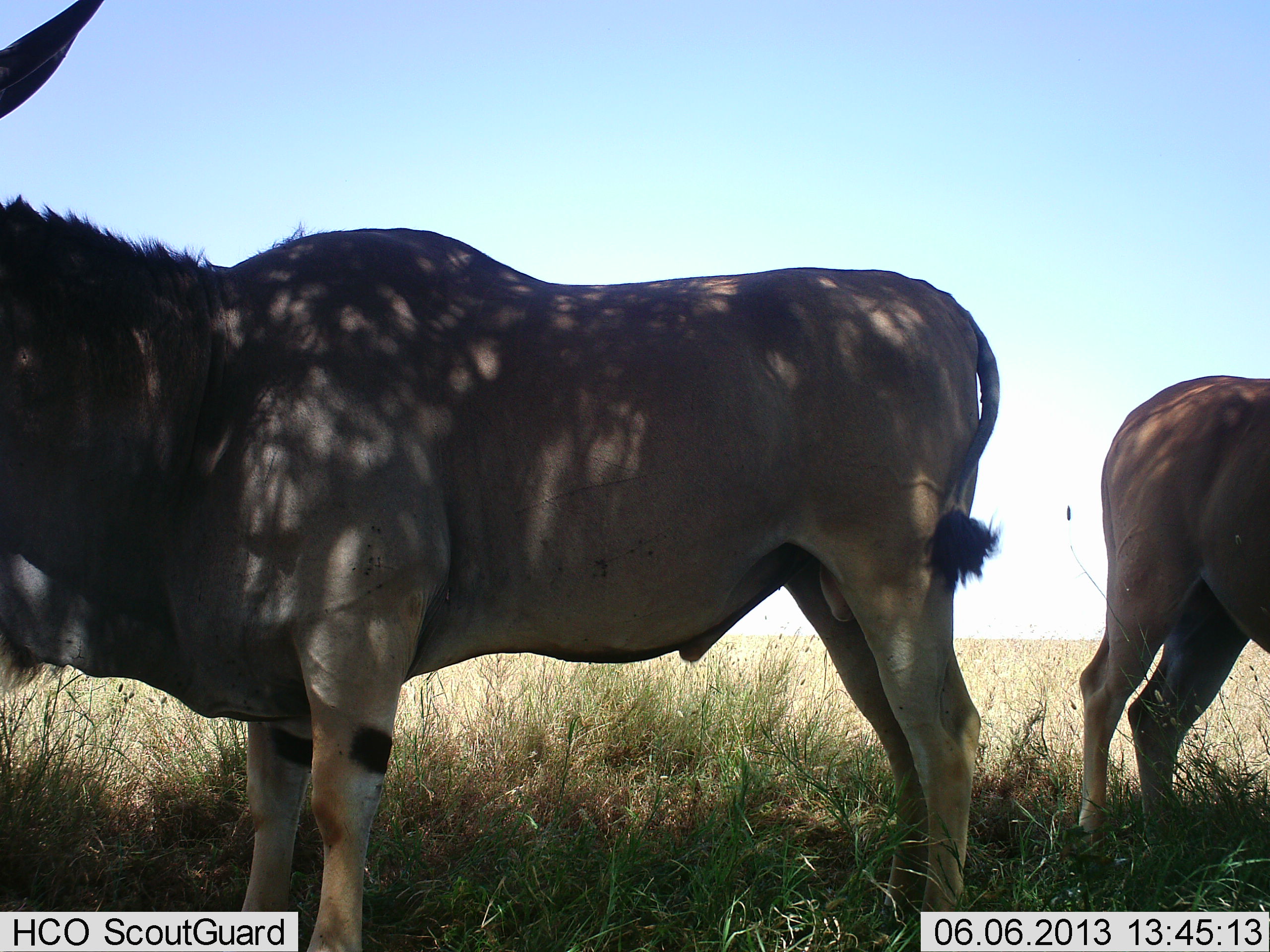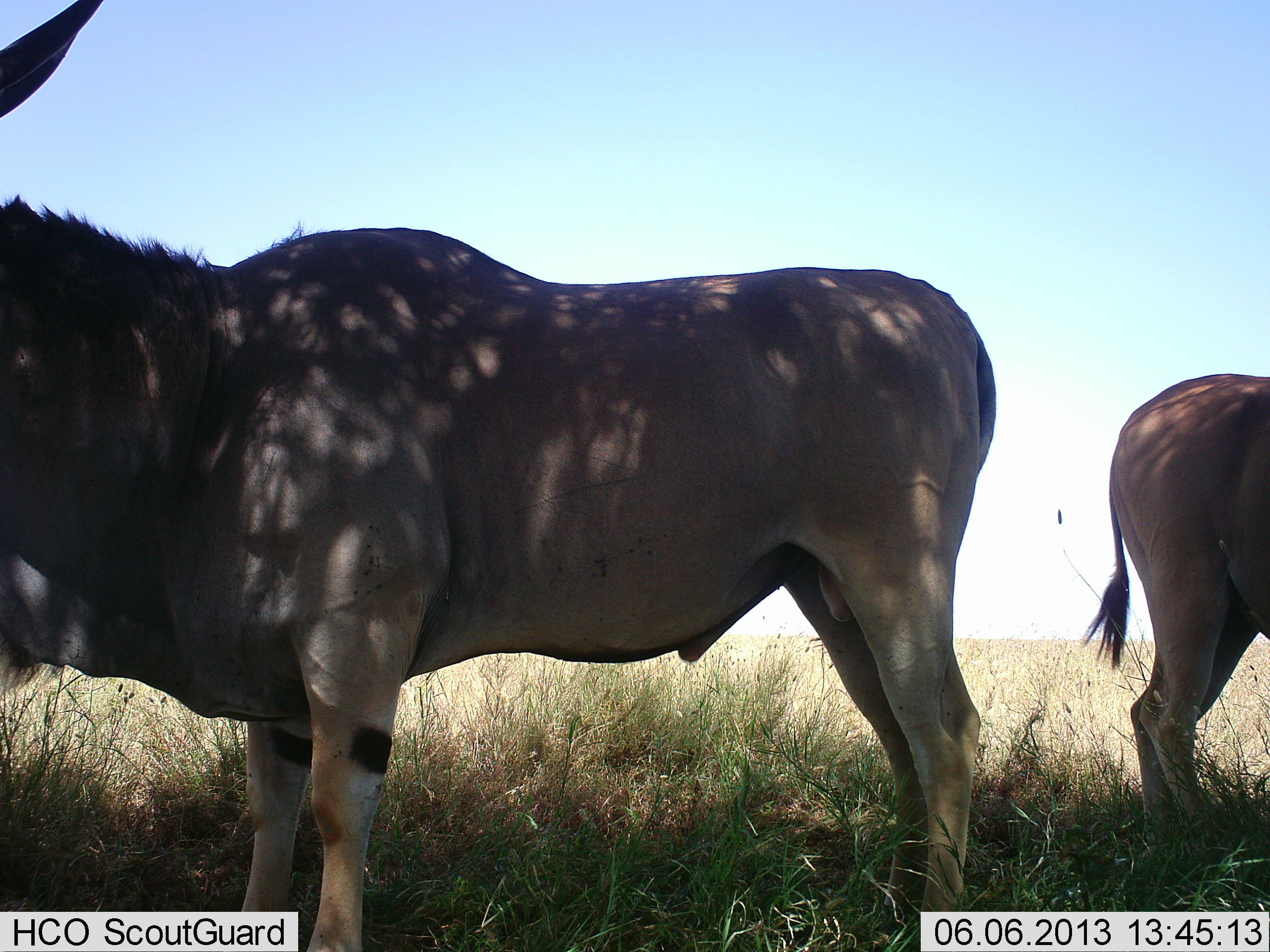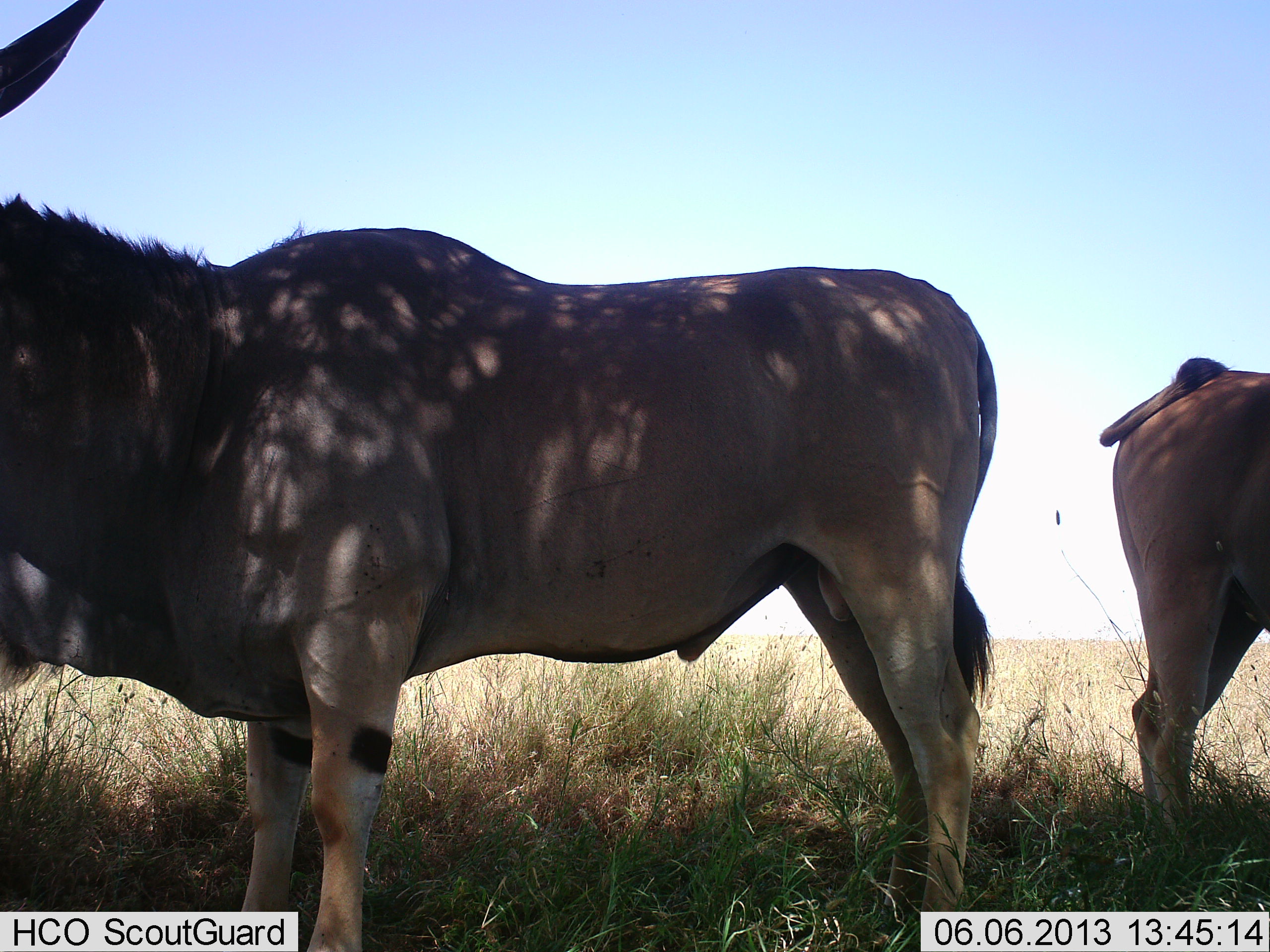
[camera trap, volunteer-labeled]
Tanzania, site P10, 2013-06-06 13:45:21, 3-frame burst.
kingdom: Animalia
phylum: Chordata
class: Mammalia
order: Artiodactyla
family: Bovidae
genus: Tragelaphus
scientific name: Tragelaphus oryx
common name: eland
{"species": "eland (Tragelaphus oryx)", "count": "2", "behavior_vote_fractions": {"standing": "100%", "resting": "10%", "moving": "0%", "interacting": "0%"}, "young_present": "0%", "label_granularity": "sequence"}